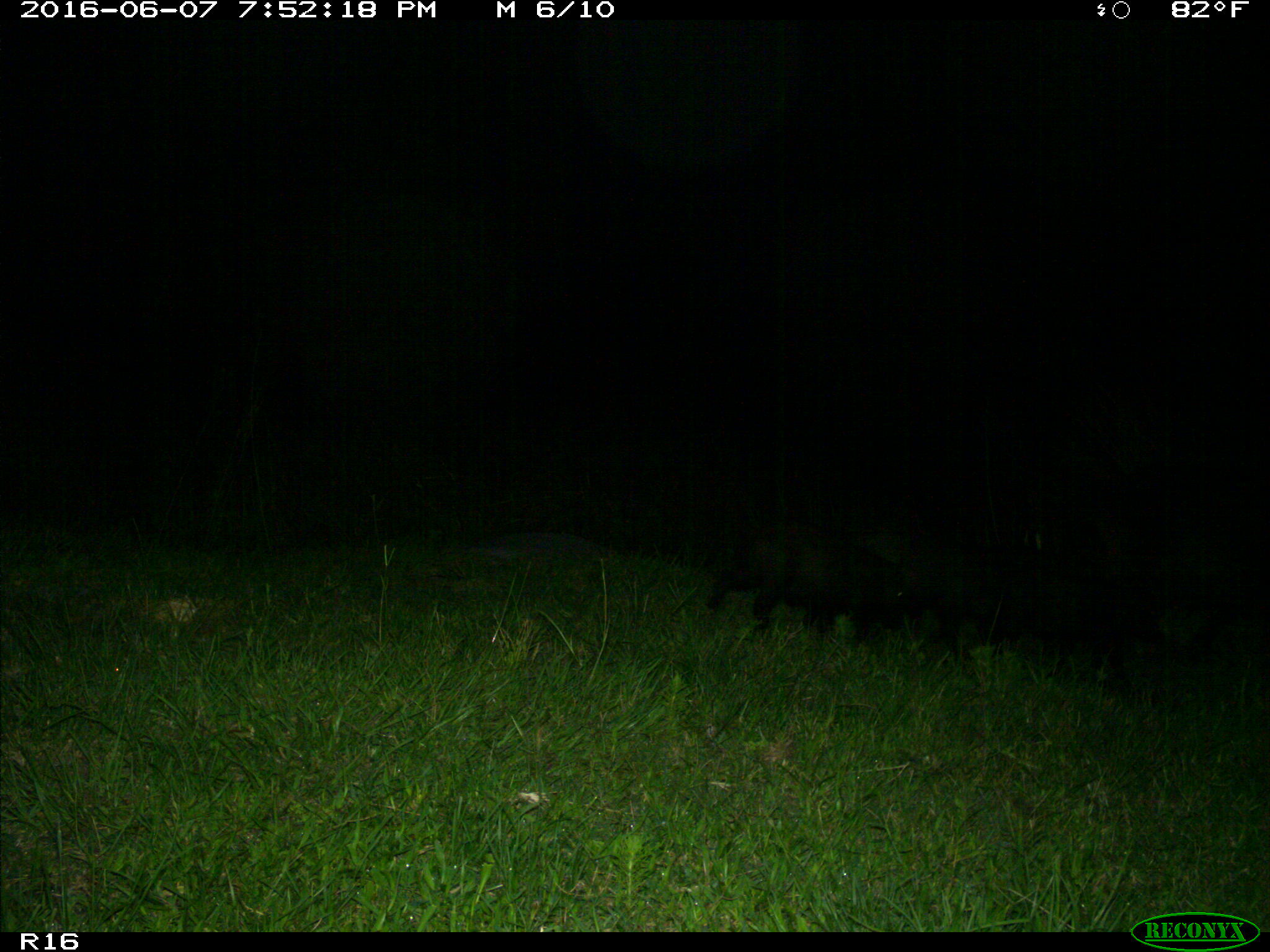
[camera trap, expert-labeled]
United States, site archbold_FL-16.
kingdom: Animalia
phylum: Chordata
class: Mammalia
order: Artiodactyla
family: Suidae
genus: Sus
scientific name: Sus scrofa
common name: wild boar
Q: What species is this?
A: Sus scrofa (wild boar).